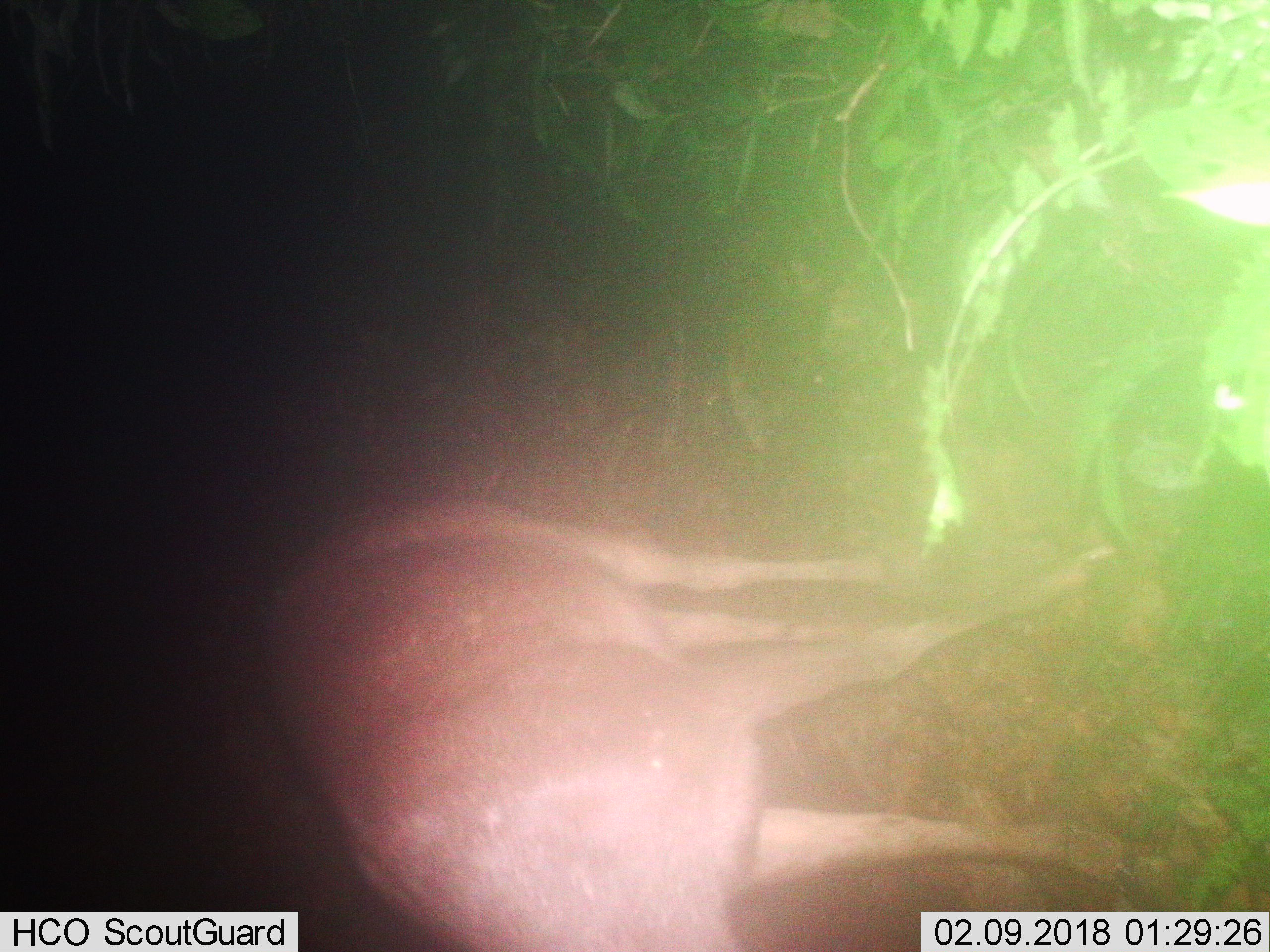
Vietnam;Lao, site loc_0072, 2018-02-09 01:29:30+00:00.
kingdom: Animalia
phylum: Chordata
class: Mammalia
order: Artiodactyla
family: Cervidae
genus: Rusa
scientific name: Rusa unicolor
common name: sambar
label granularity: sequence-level